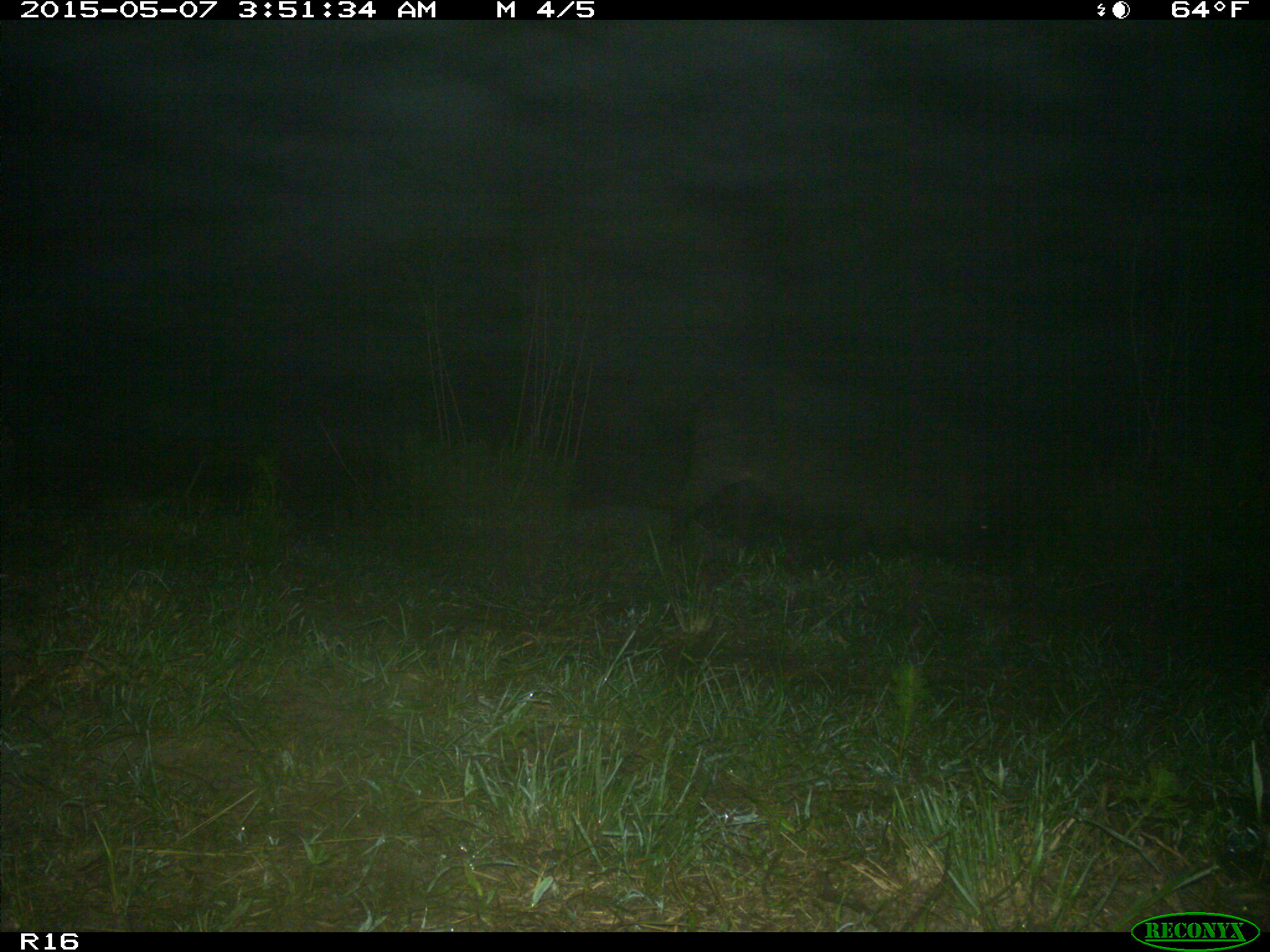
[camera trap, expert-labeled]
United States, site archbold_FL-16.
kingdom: Animalia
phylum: Chordata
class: Mammalia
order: Artiodactyla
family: Suidae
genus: Sus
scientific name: Sus scrofa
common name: wild boar